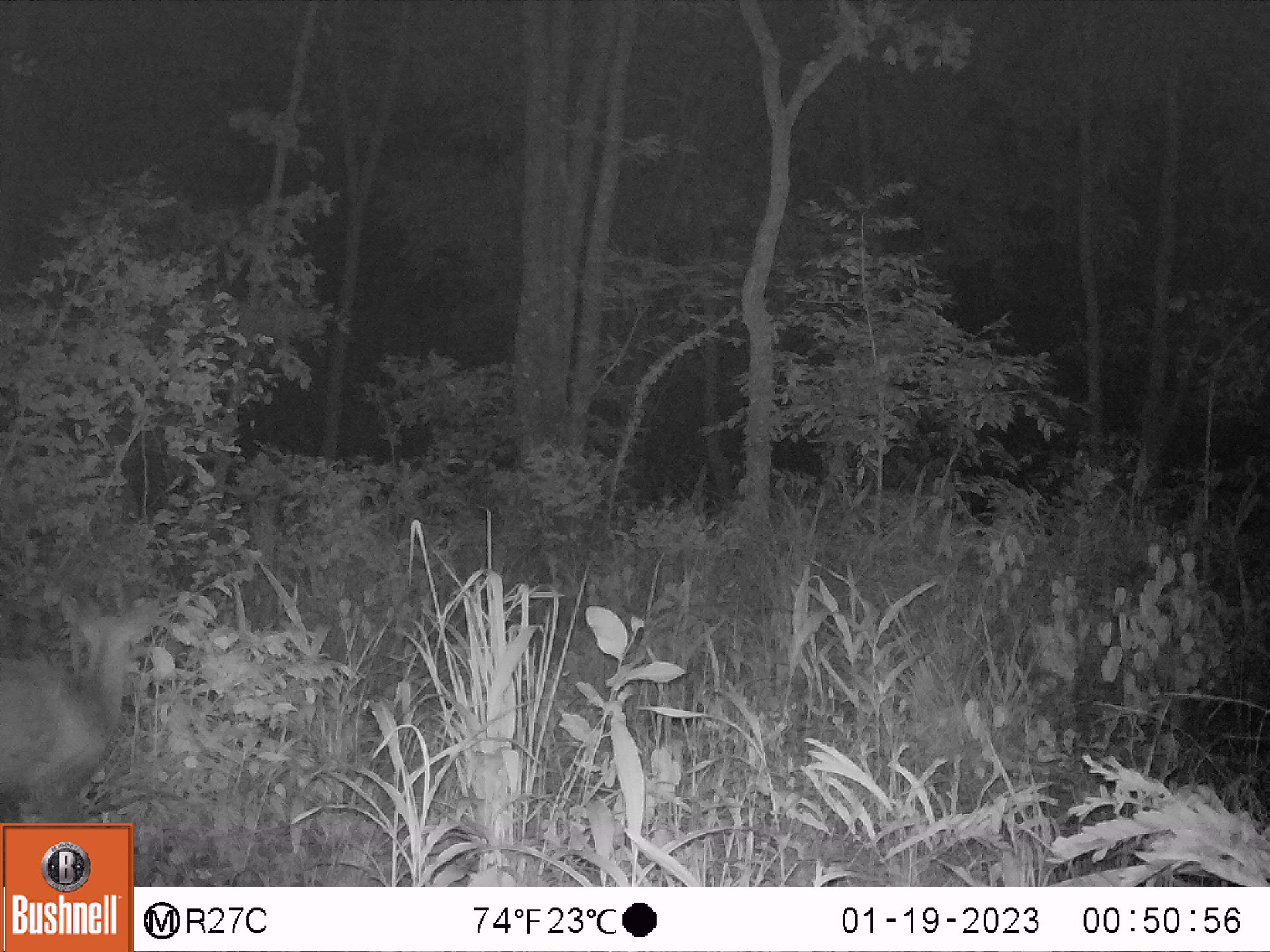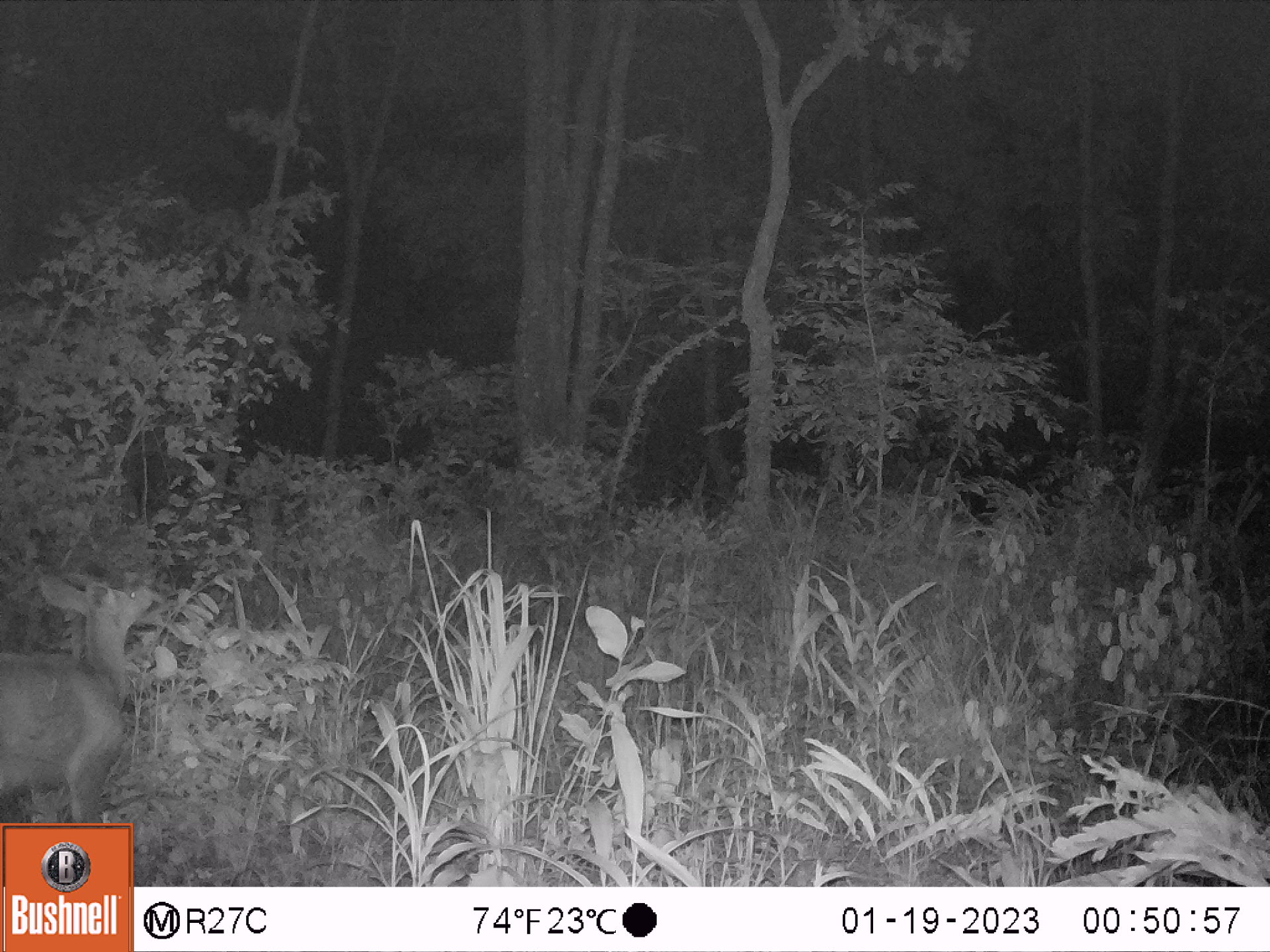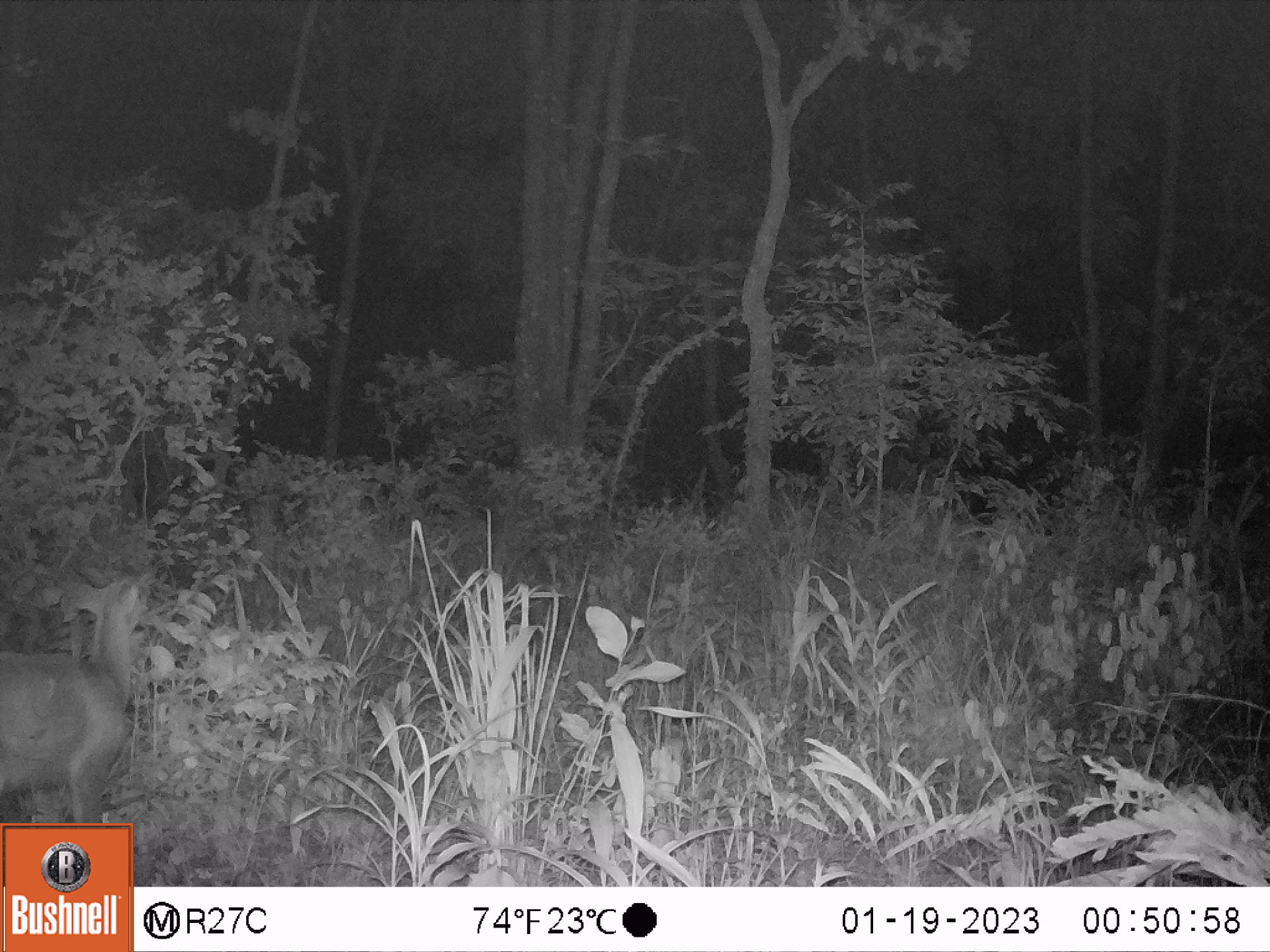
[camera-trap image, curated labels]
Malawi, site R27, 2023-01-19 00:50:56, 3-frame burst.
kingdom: Animalia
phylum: Chordata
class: Mammalia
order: Artiodactyla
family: Bovidae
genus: Tragelaphus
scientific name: Tragelaphus sylvaticus sylvaticus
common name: cape bushbuck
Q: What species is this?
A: Cape bushbuck (Tragelaphus sylvaticus sylvaticus).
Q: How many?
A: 1.